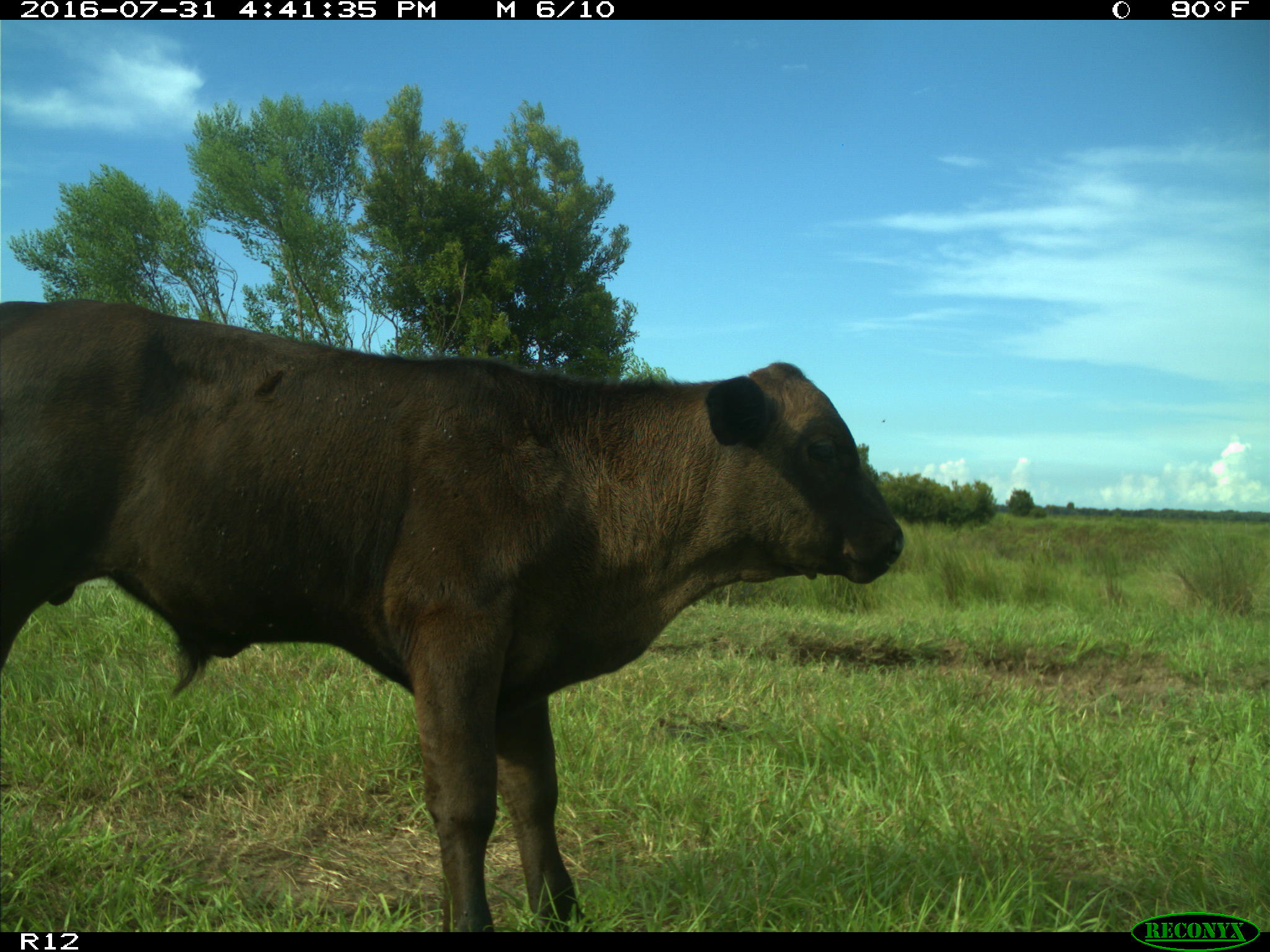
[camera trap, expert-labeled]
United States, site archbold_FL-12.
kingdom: Animalia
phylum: Chordata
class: Mammalia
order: Artiodactyla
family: Bovidae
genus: Bos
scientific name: Bos taurus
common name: domestic cow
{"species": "Bos taurus (domestic cow)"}